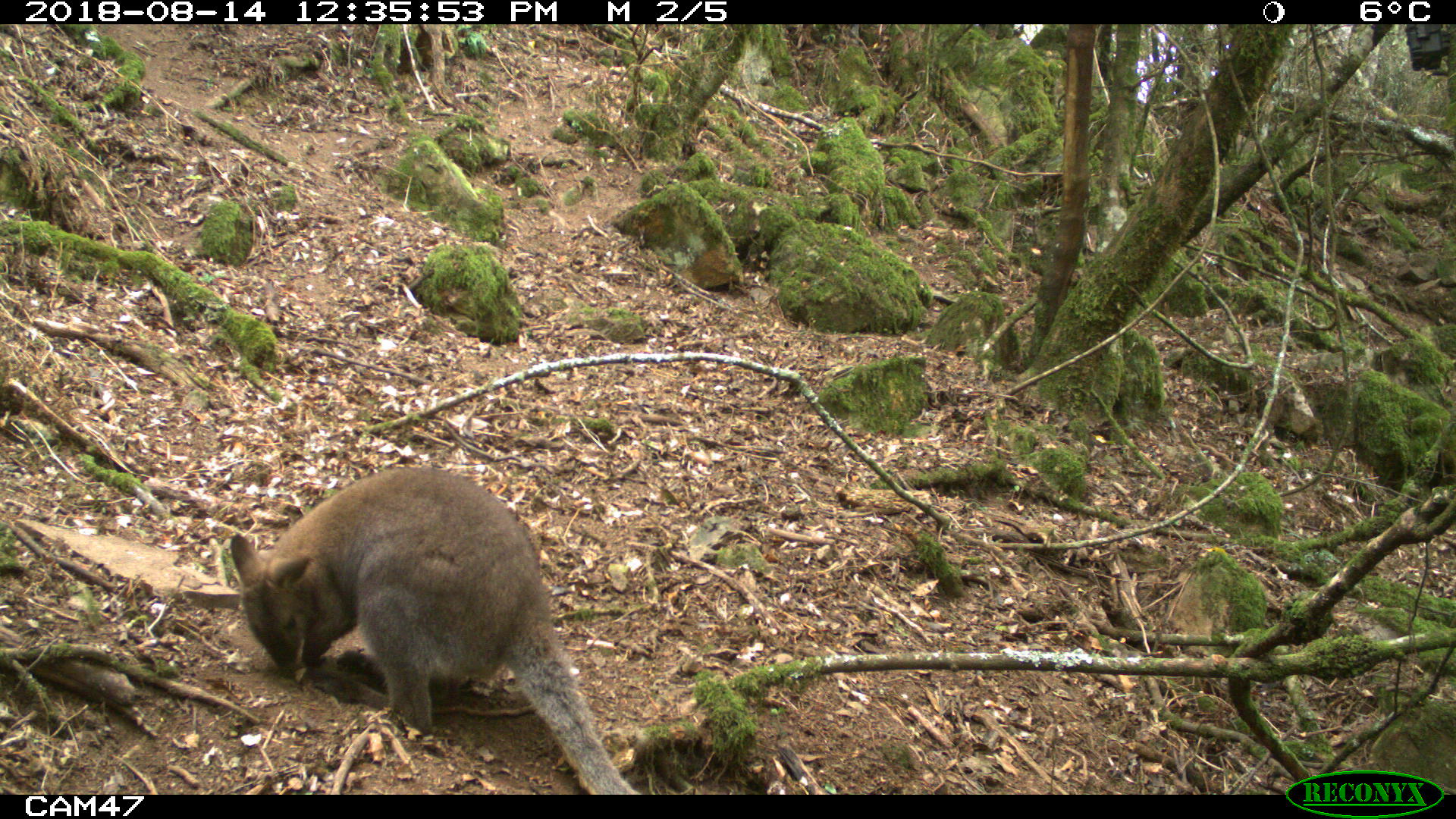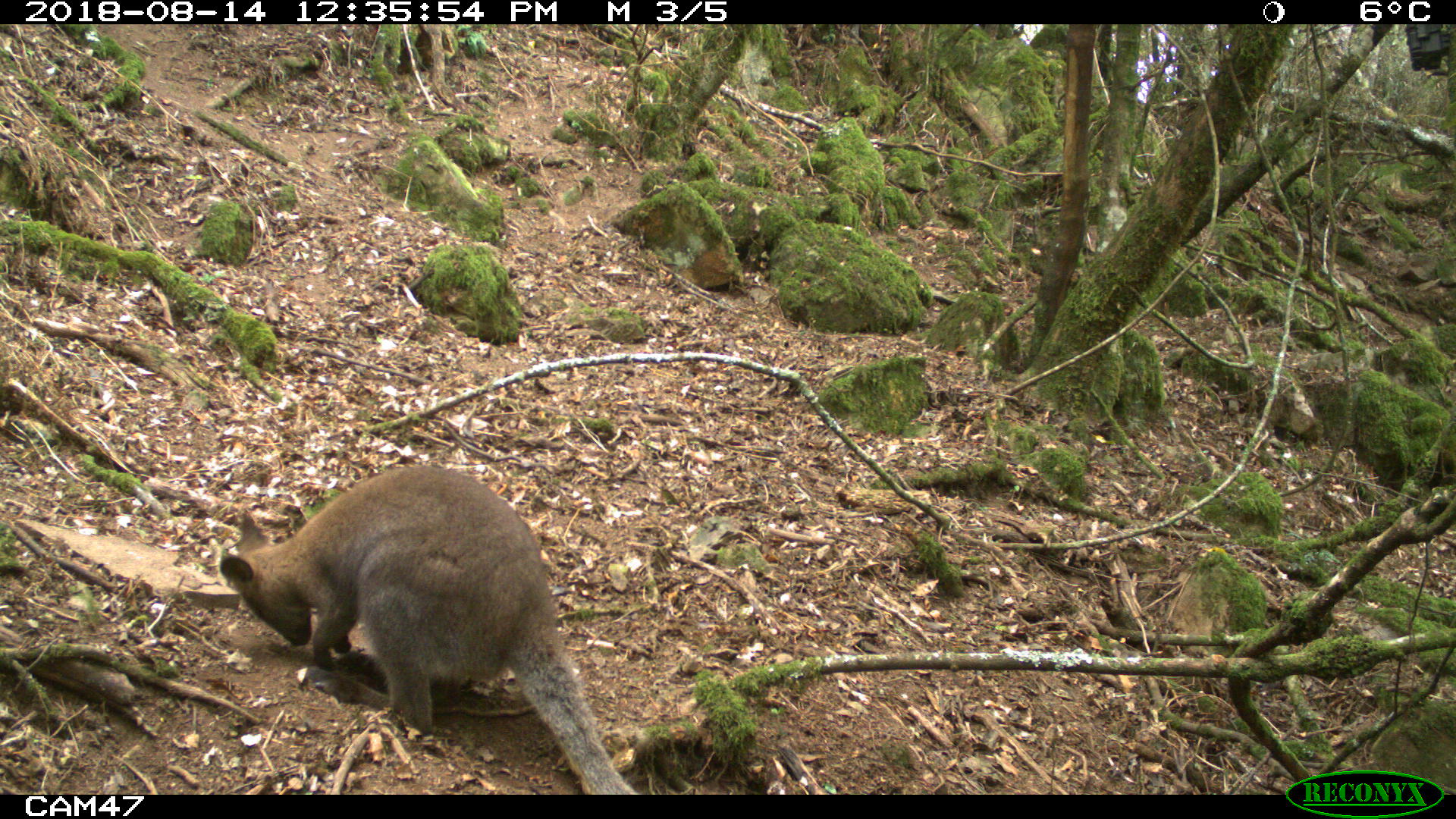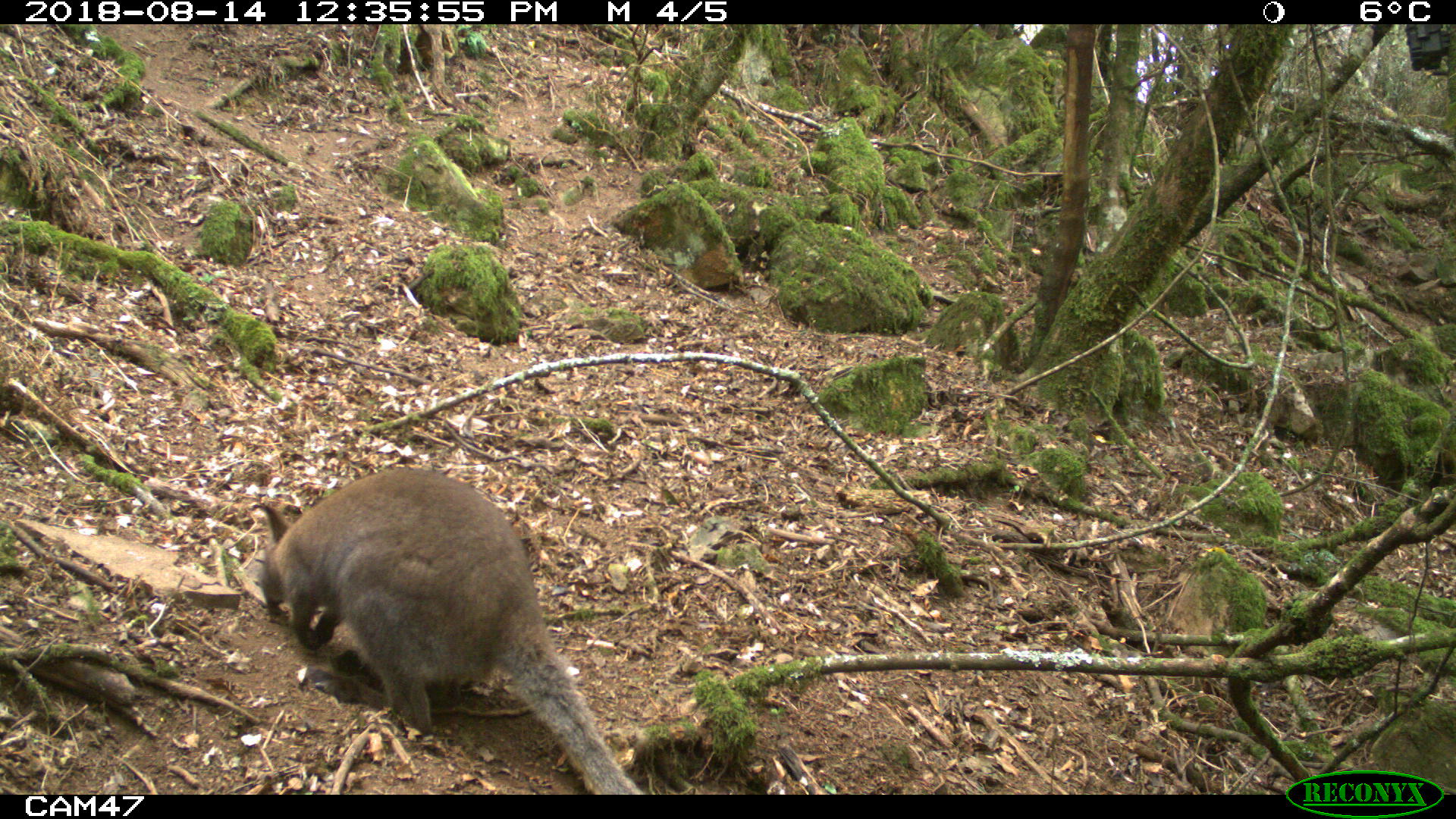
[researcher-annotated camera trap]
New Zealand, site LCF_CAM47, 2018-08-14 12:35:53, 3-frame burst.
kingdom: Animalia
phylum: Chordata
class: Mammalia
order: Diprotodontia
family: Macropodidae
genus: Notamacropus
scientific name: Notamacropus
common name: wallaby